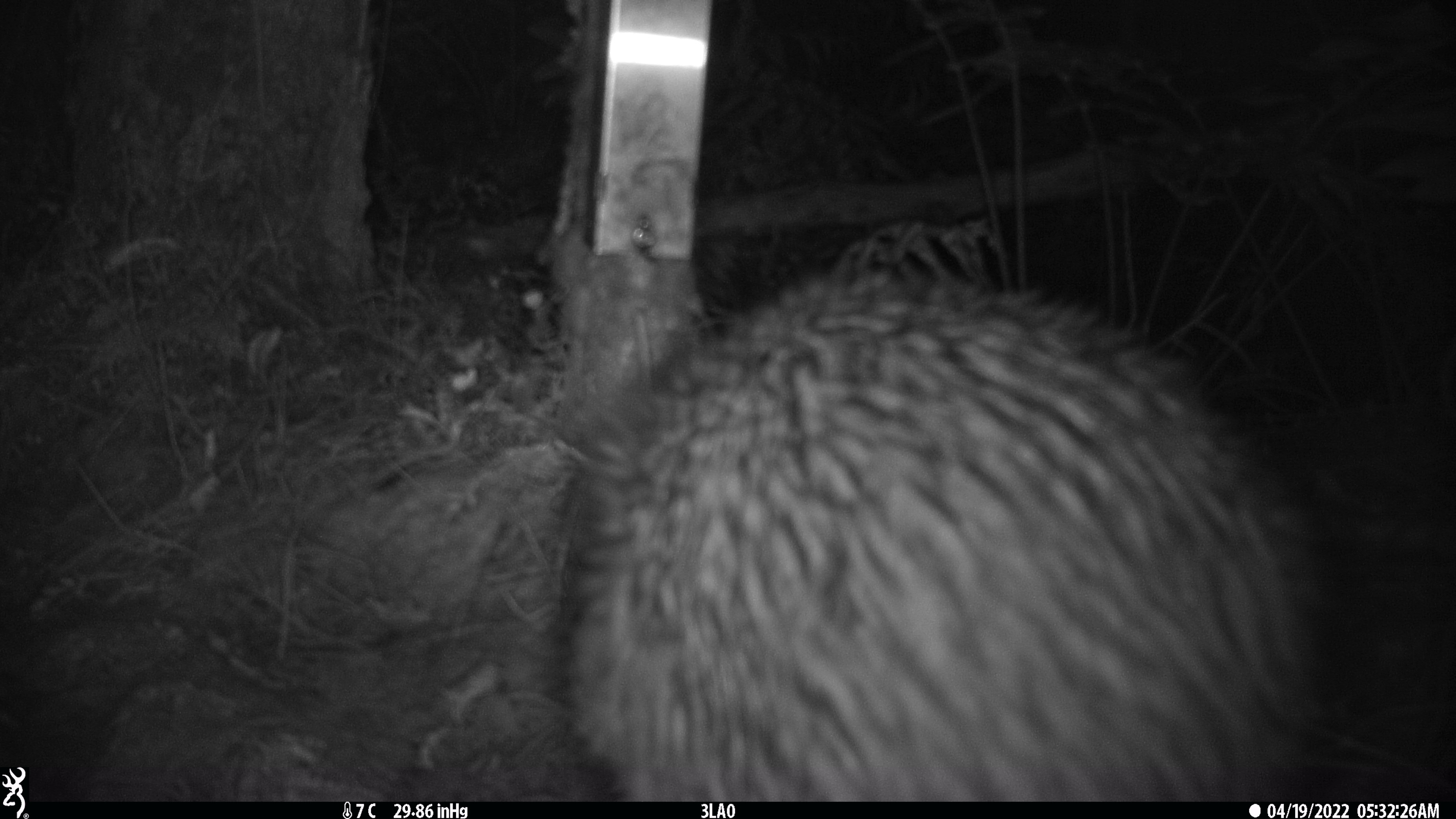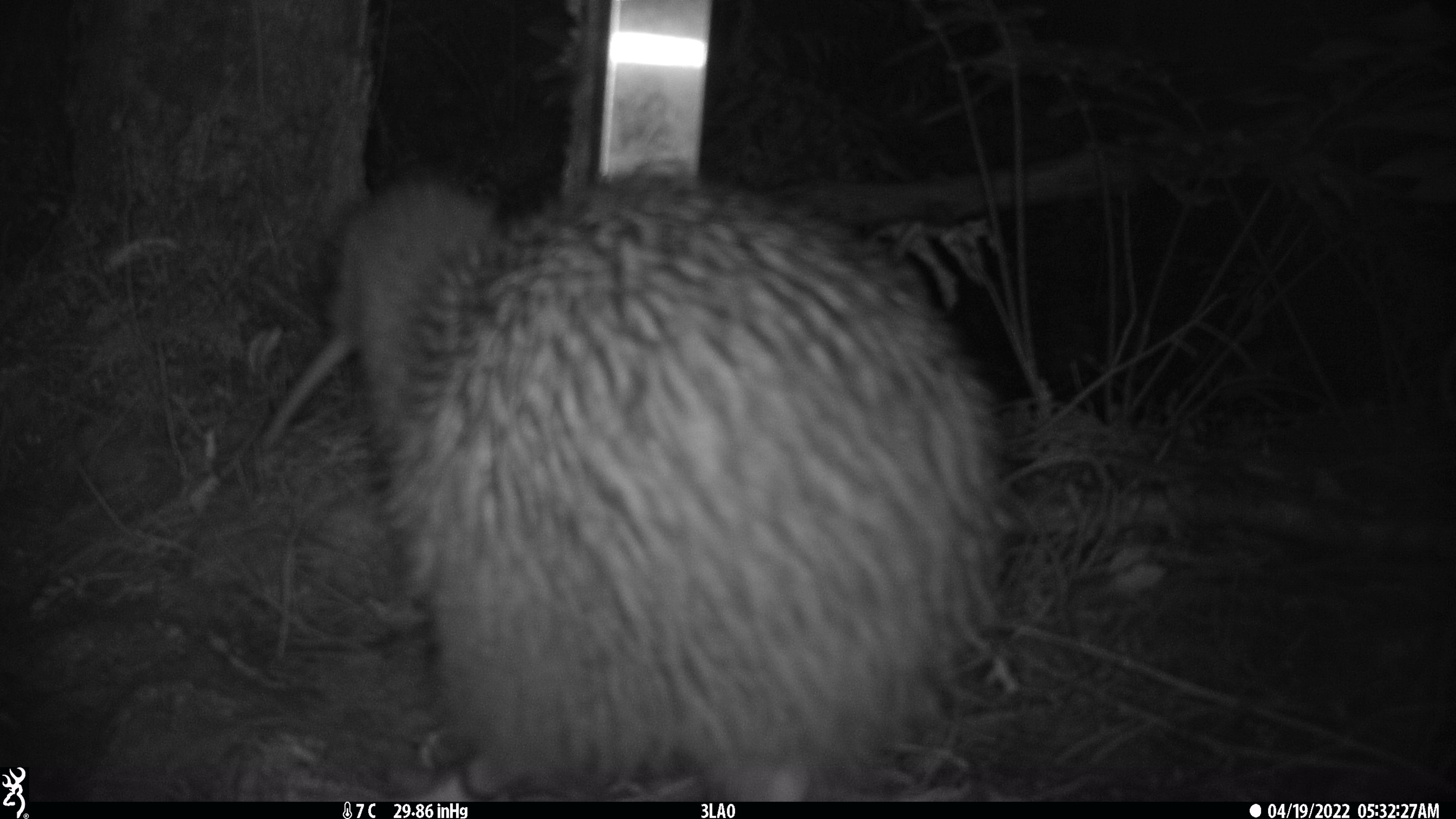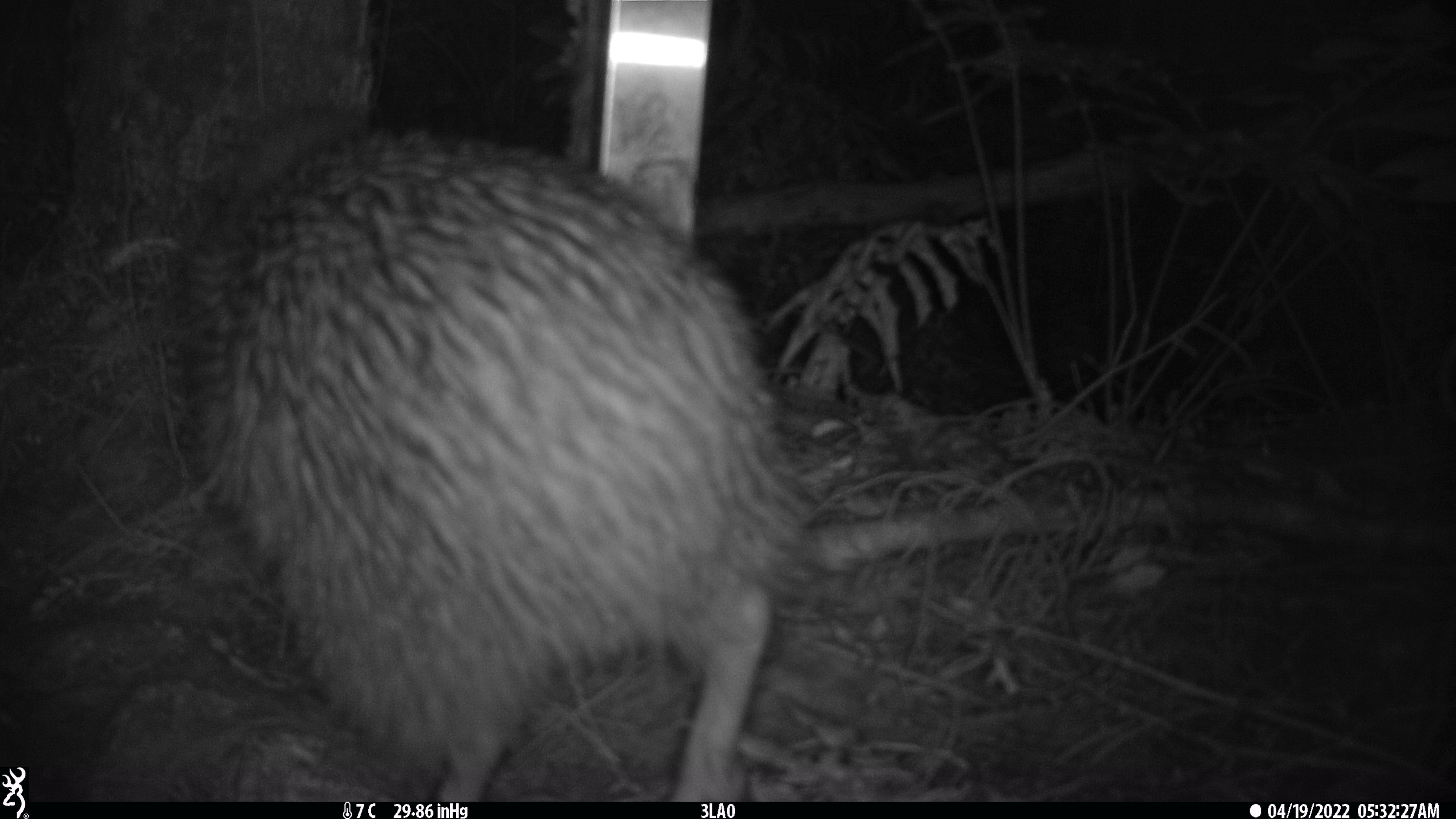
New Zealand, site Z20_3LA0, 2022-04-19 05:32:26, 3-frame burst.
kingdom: Animalia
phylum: Chordata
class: Aves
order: Apterygiformes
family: Apterygidae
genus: Apteryx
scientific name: Apteryx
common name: kiwi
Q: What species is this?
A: Kiwi (Apteryx).